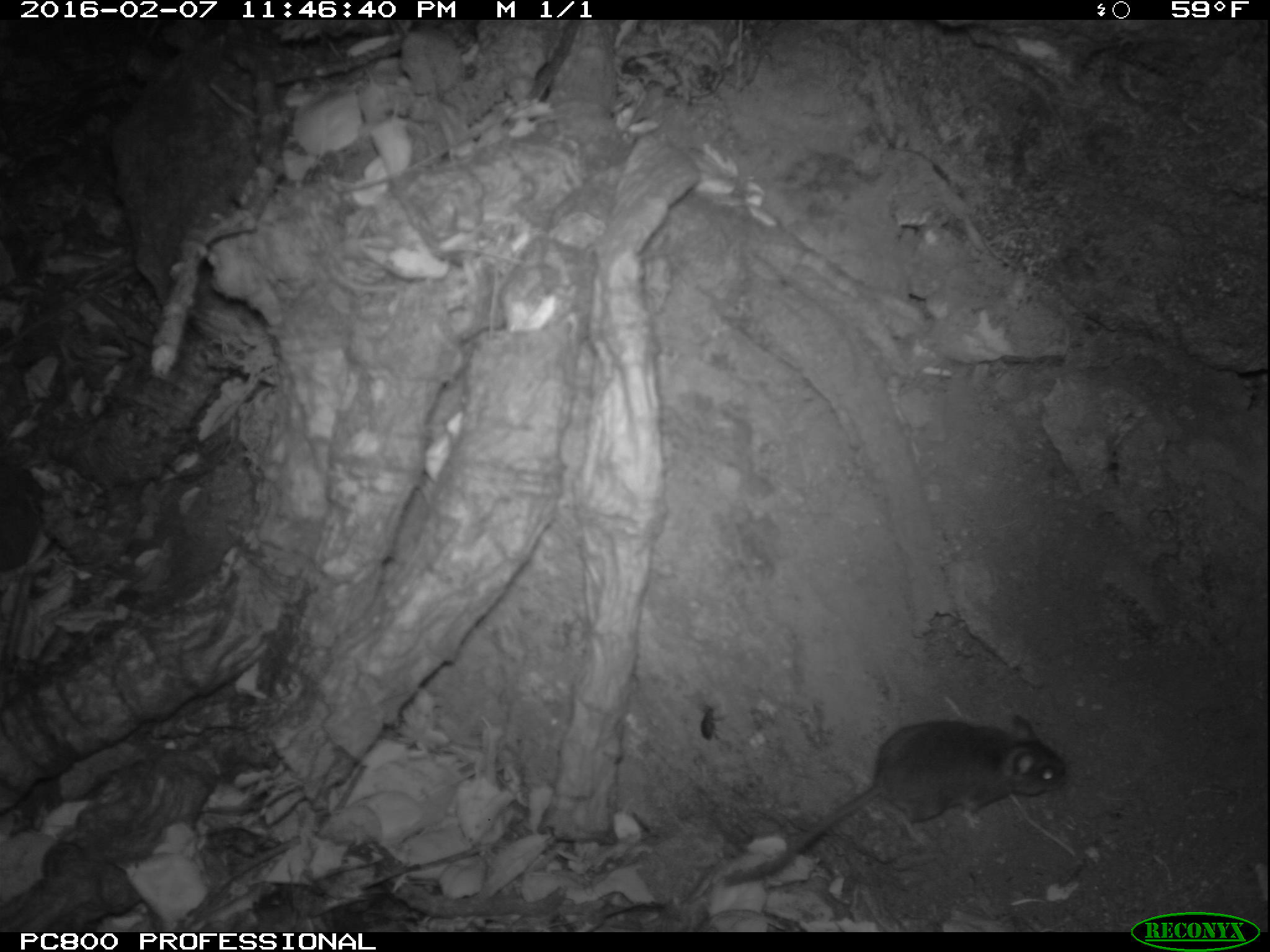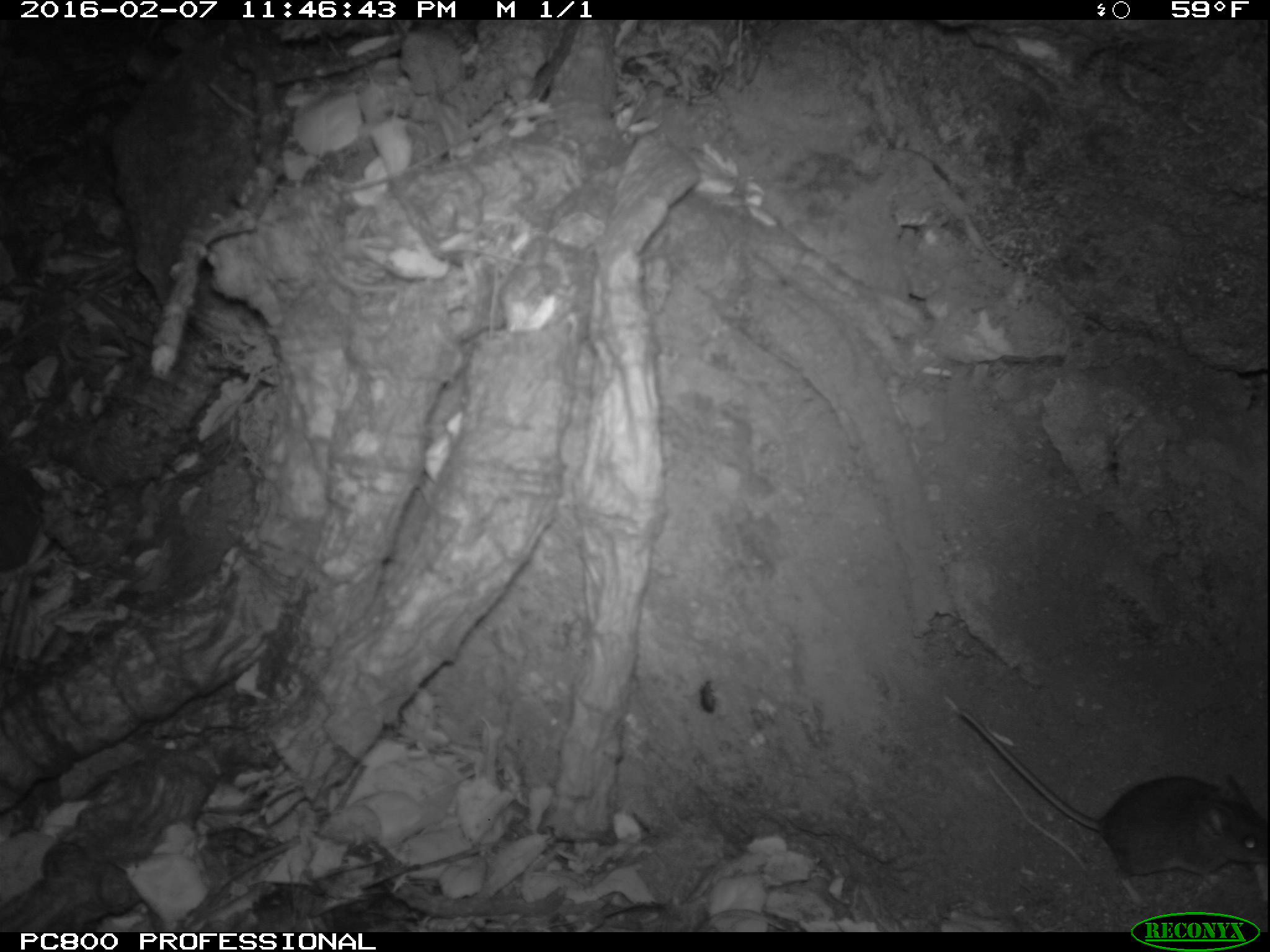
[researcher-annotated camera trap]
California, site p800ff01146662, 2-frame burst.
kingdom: Animalia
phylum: Chordata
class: Mammalia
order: Rodentia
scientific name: Rodentia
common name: rodent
Rodent (Rodentia).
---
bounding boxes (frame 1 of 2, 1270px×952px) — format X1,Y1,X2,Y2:
rodent: 717,707,1070,886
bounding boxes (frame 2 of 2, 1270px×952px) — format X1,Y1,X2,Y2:
rodent: 956,709,1269,883